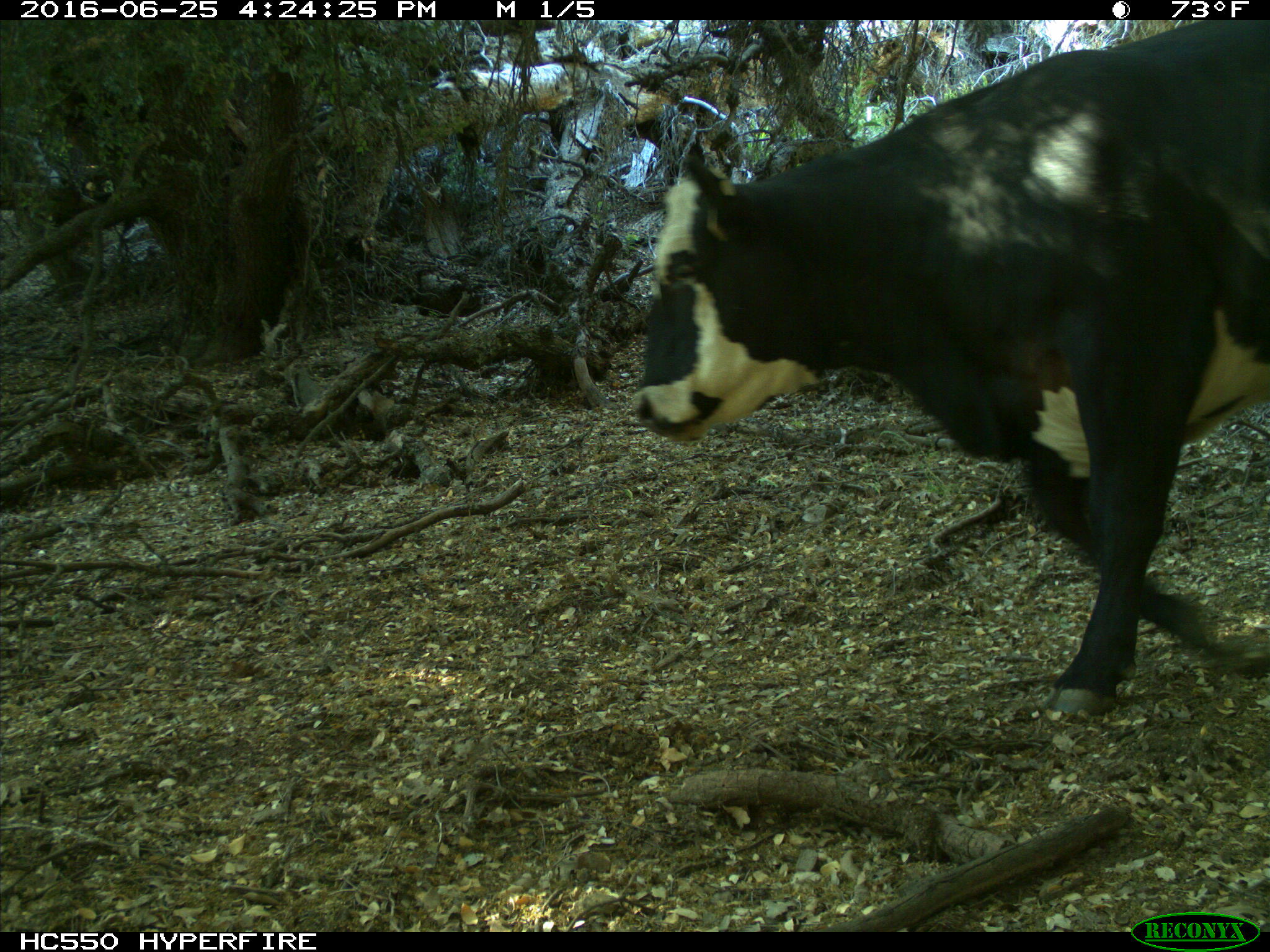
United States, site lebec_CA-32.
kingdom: Animalia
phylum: Chordata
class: Mammalia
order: Artiodactyla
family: Bovidae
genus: Bos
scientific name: Bos taurus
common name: domestic cow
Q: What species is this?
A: Bos taurus (domestic cow).